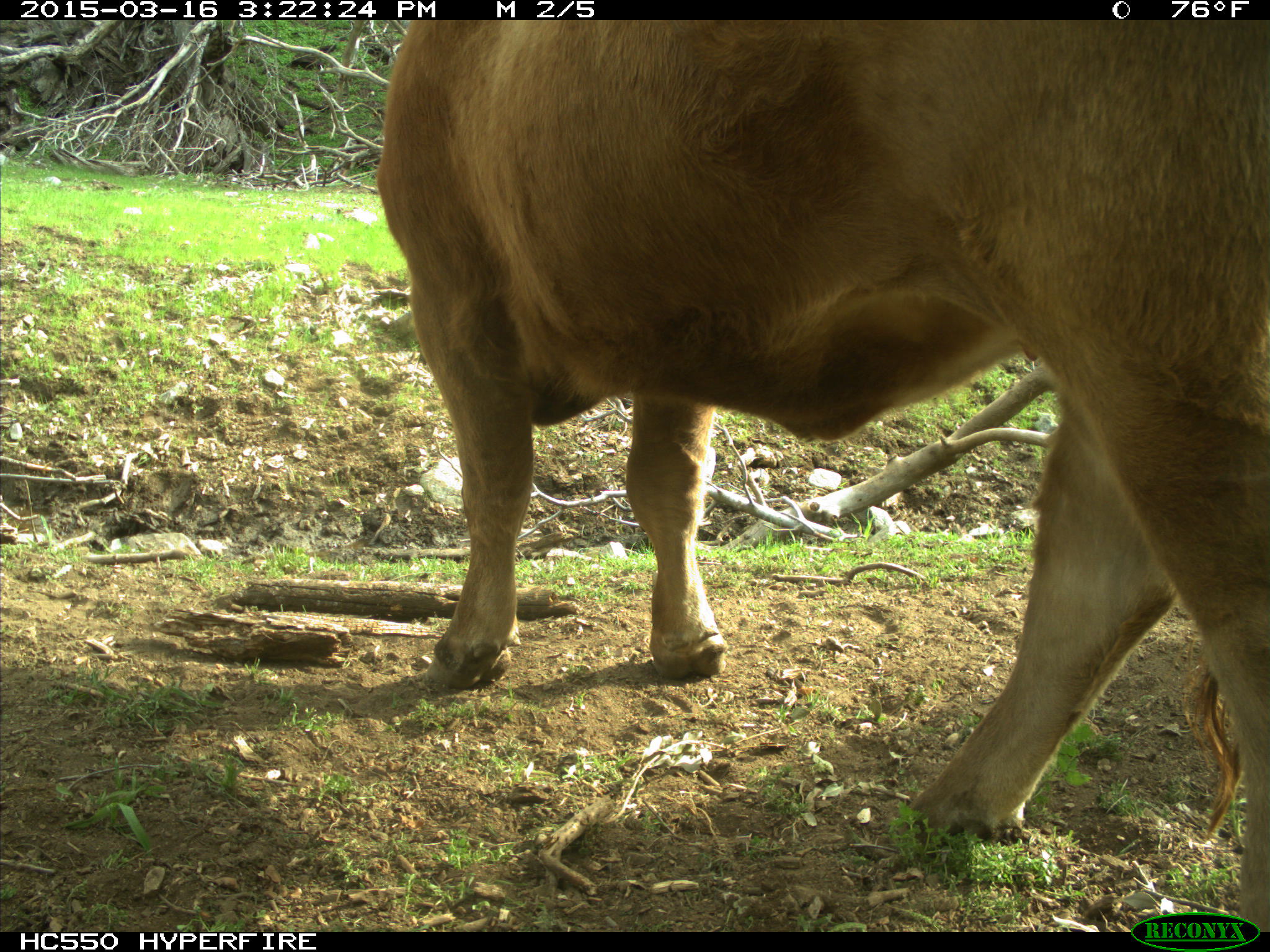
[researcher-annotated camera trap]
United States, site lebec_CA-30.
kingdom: Animalia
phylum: Chordata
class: Mammalia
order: Artiodactyla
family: Bovidae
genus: Bos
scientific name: Bos taurus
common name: domestic cow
Bos taurus (domestic cow).